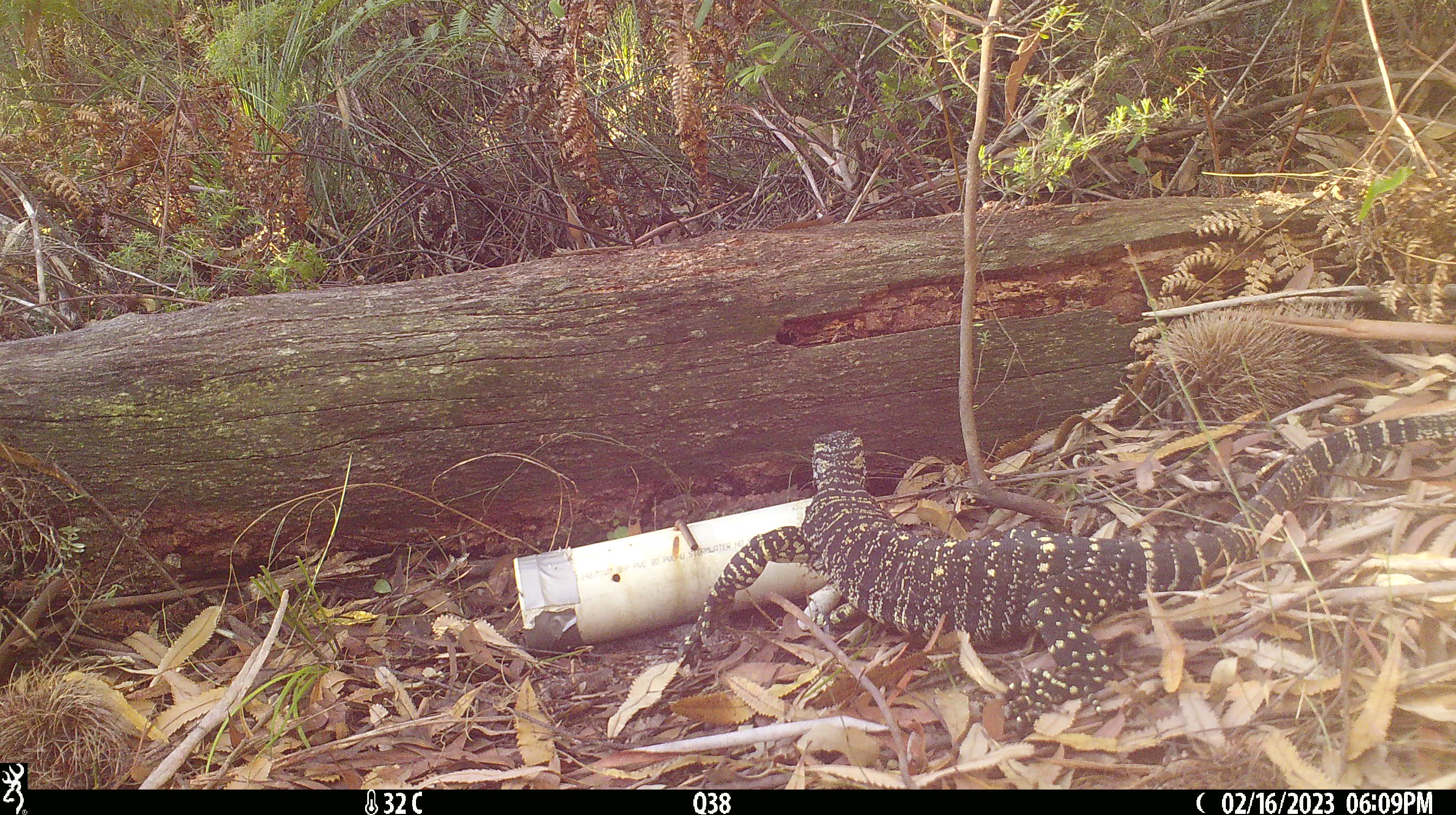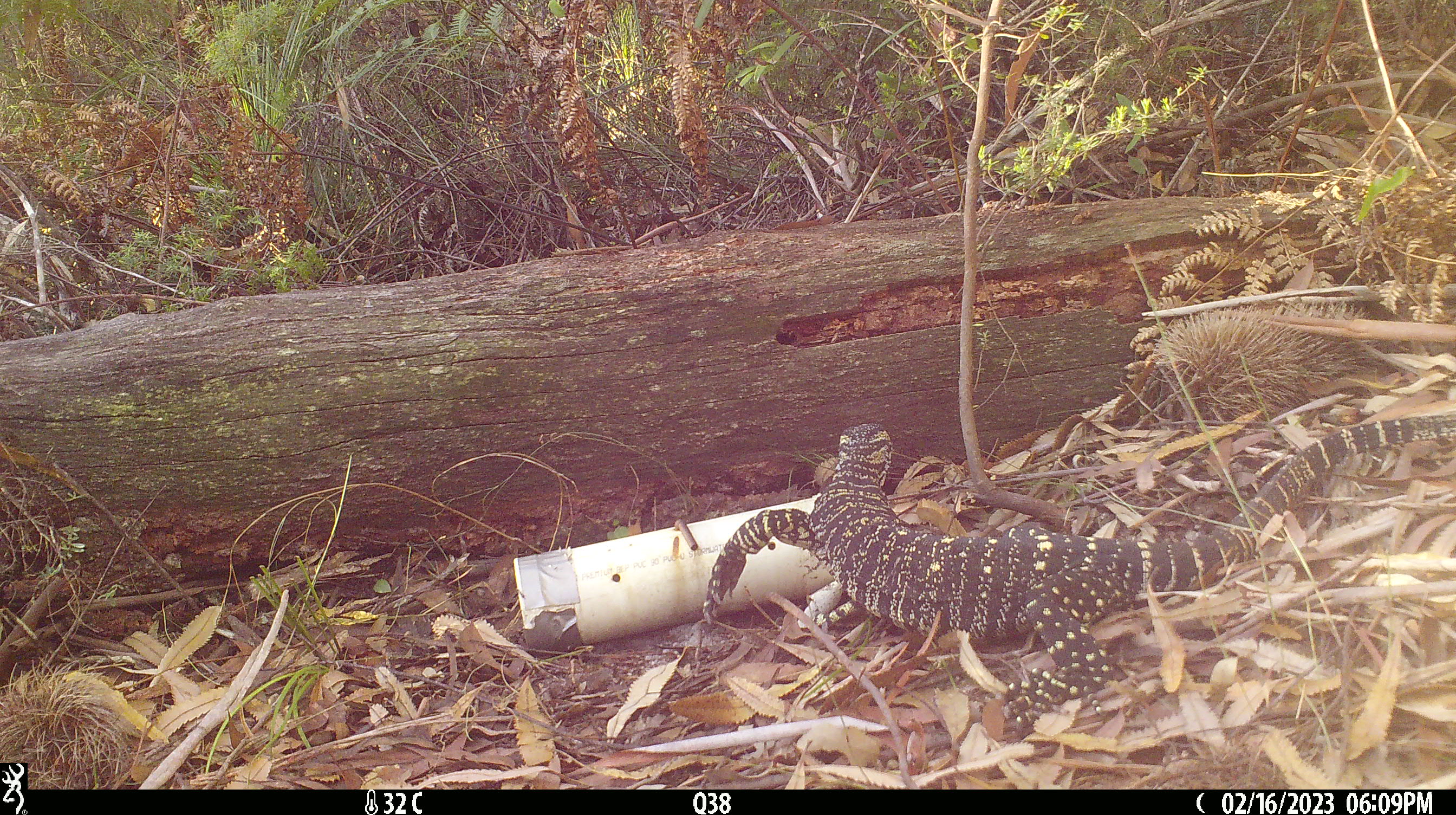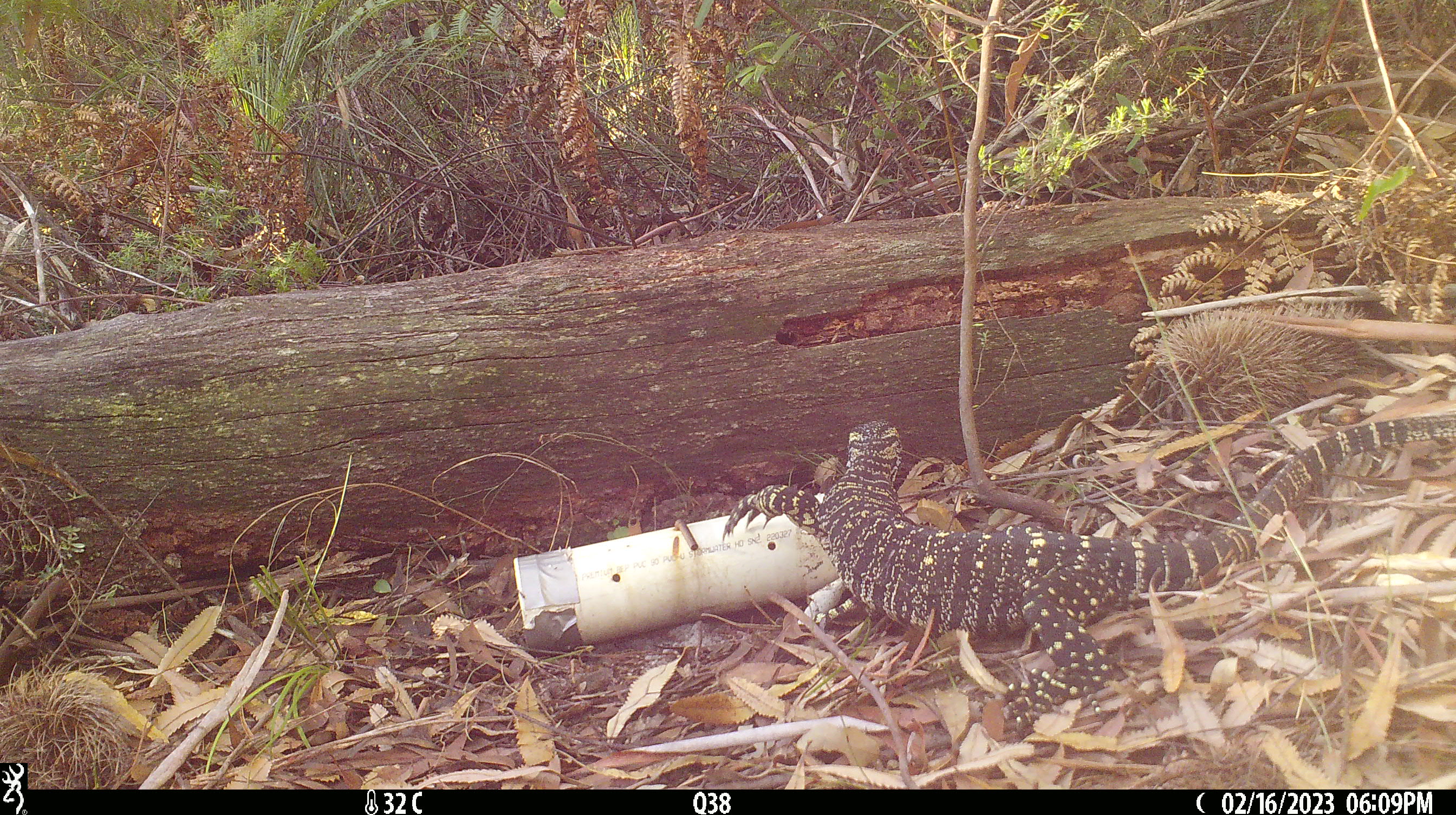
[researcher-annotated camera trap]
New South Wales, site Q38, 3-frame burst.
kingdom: Animalia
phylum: Chordata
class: Reptilia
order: Squamata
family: Varanidae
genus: Varanus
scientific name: Varanus varius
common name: lace monitor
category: goanna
Goanna (lace monitor) (Varanus varius).